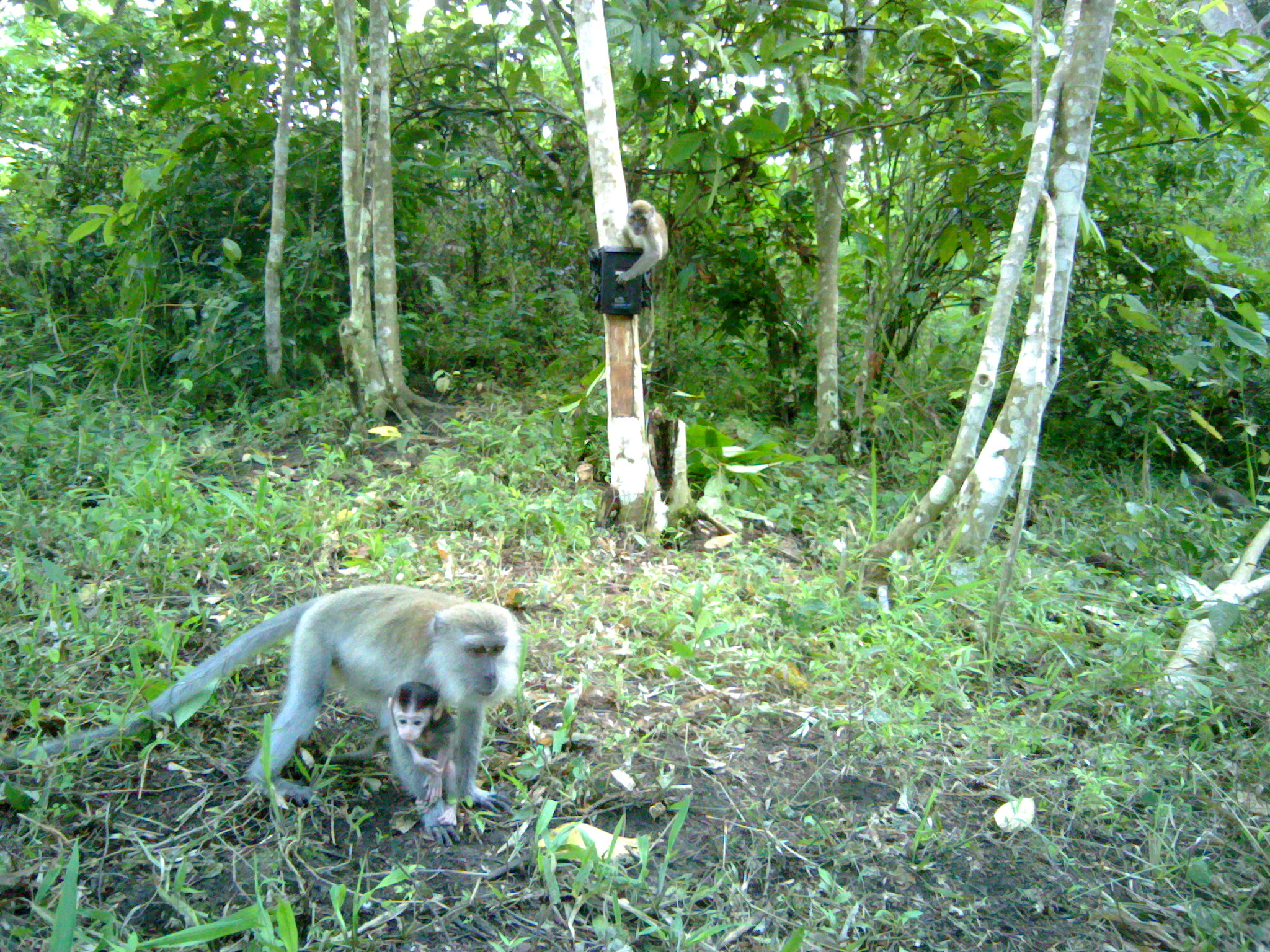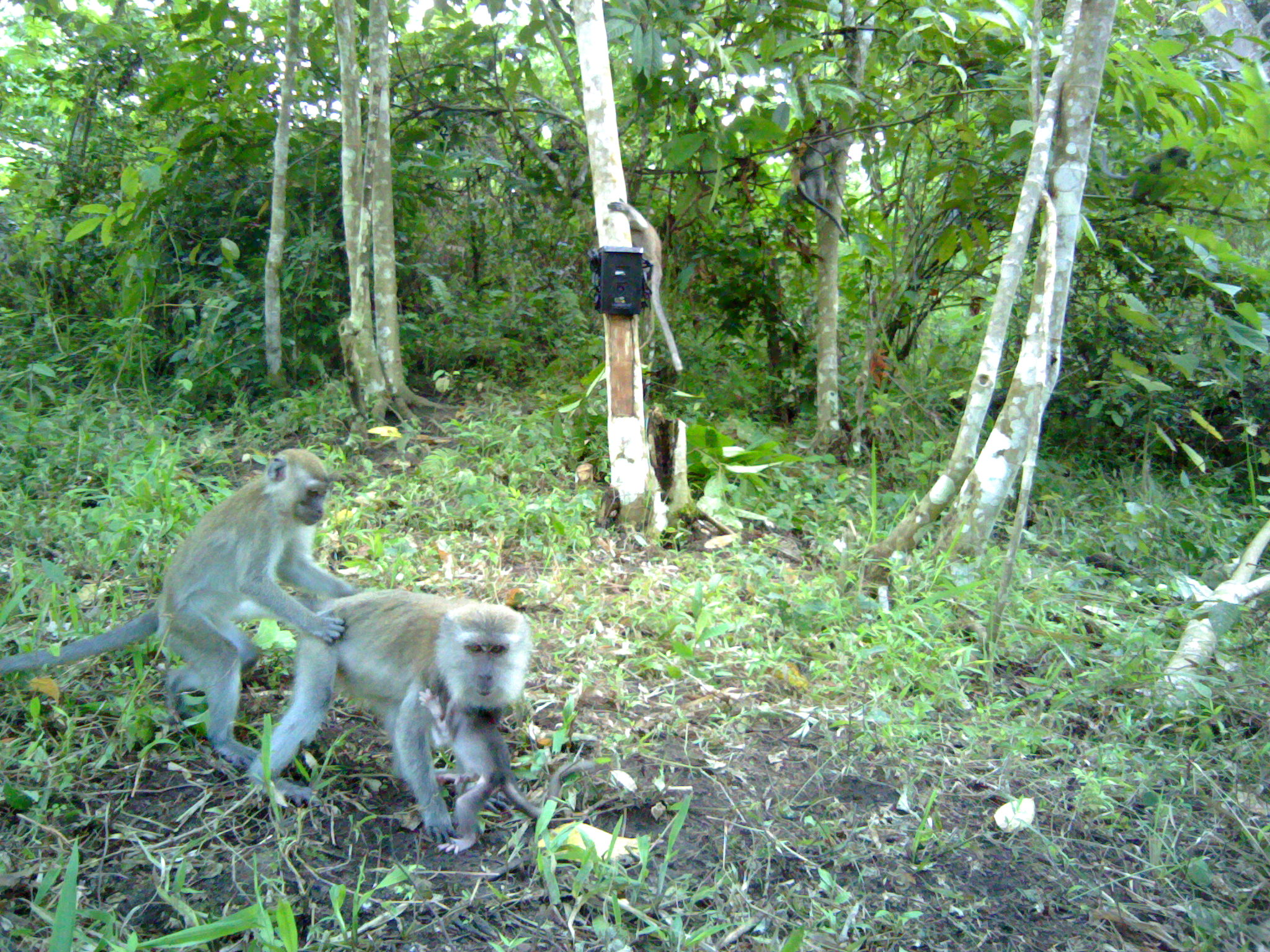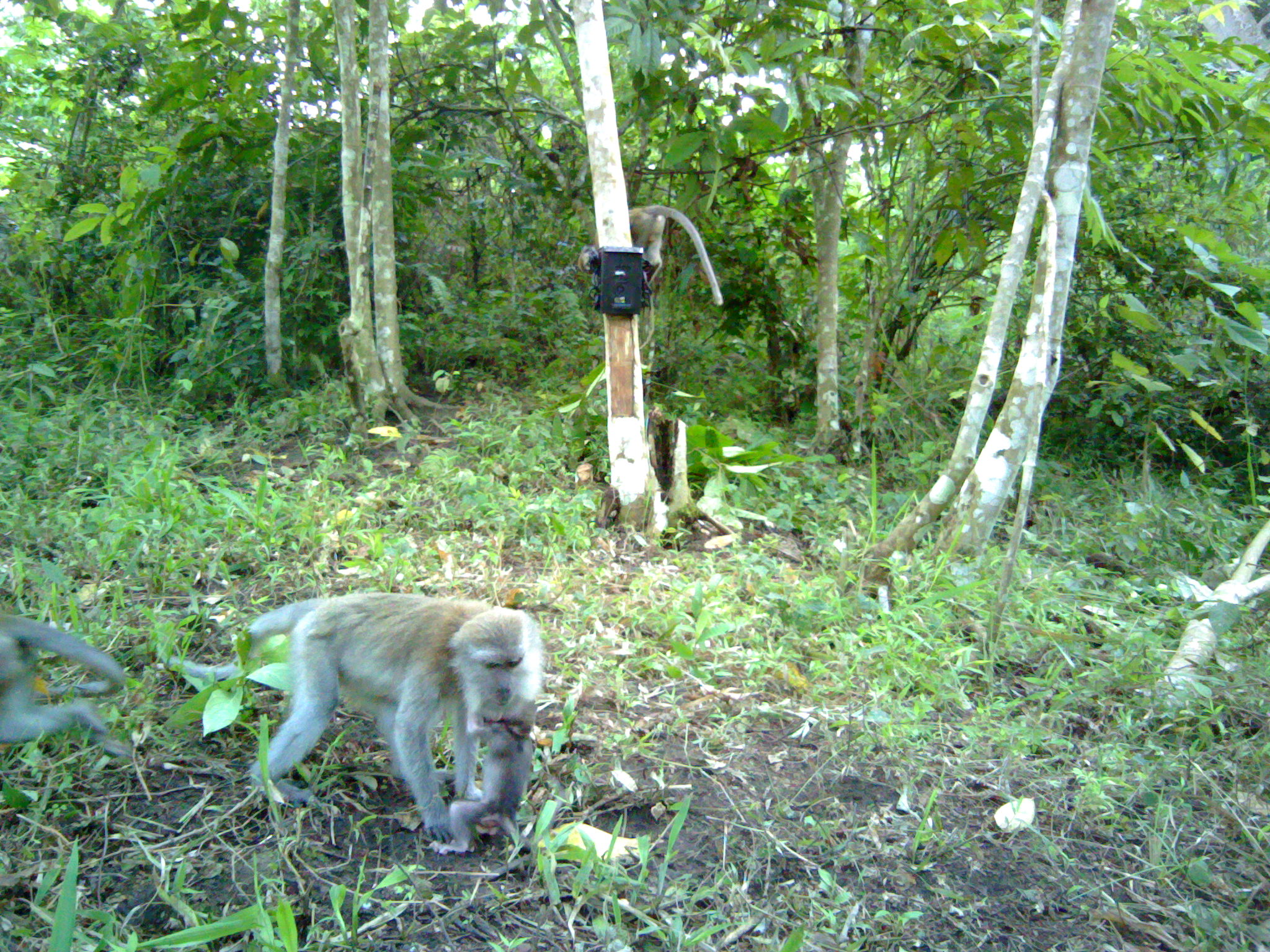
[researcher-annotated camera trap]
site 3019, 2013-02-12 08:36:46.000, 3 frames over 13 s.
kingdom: Animalia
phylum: Chordata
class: Mammalia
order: Primates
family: Cercopithecidae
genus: Macaca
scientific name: Macaca fascicularis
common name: crab-eating macaque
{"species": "Macaca fascicularis (crab-eating macaque)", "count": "3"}